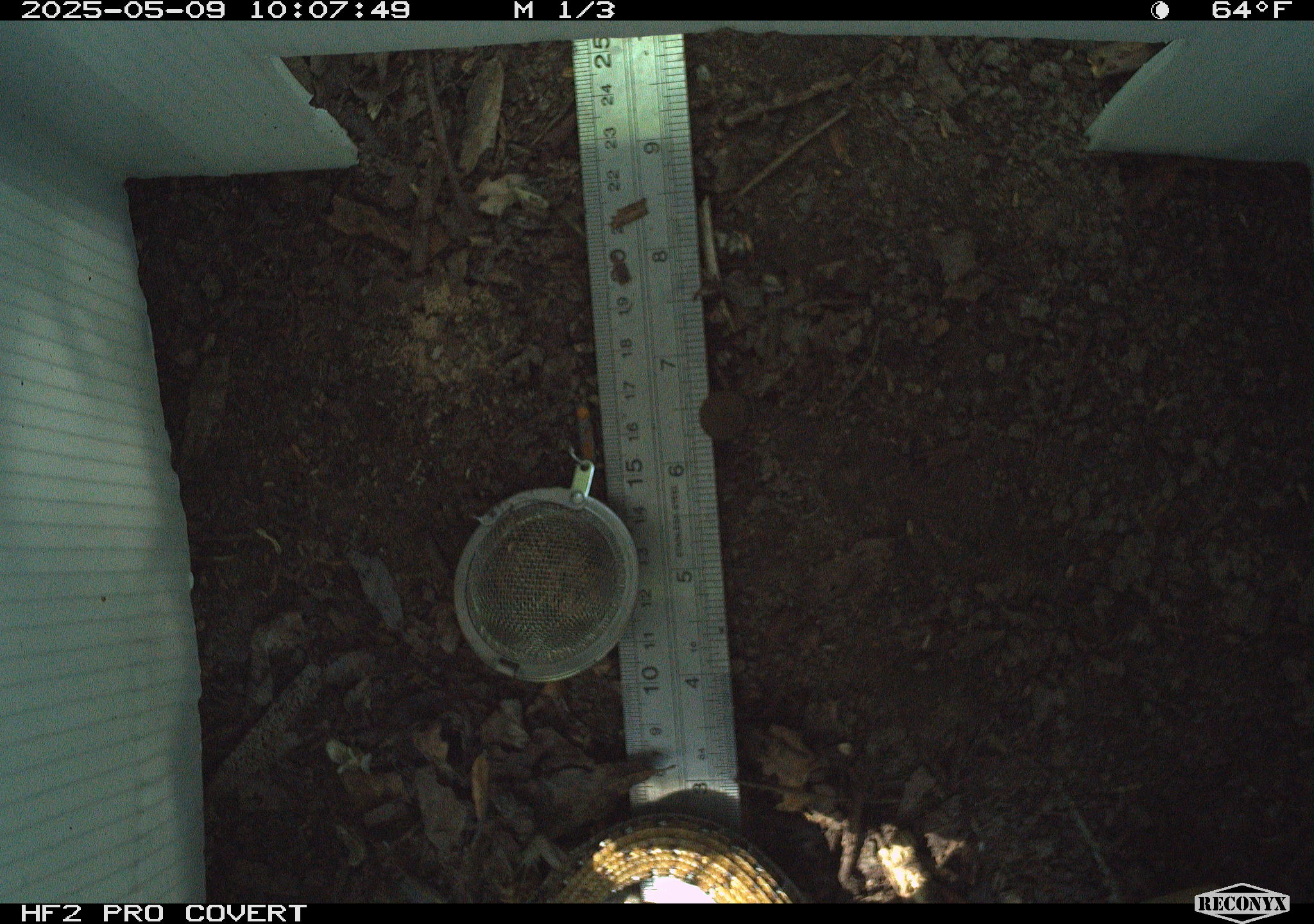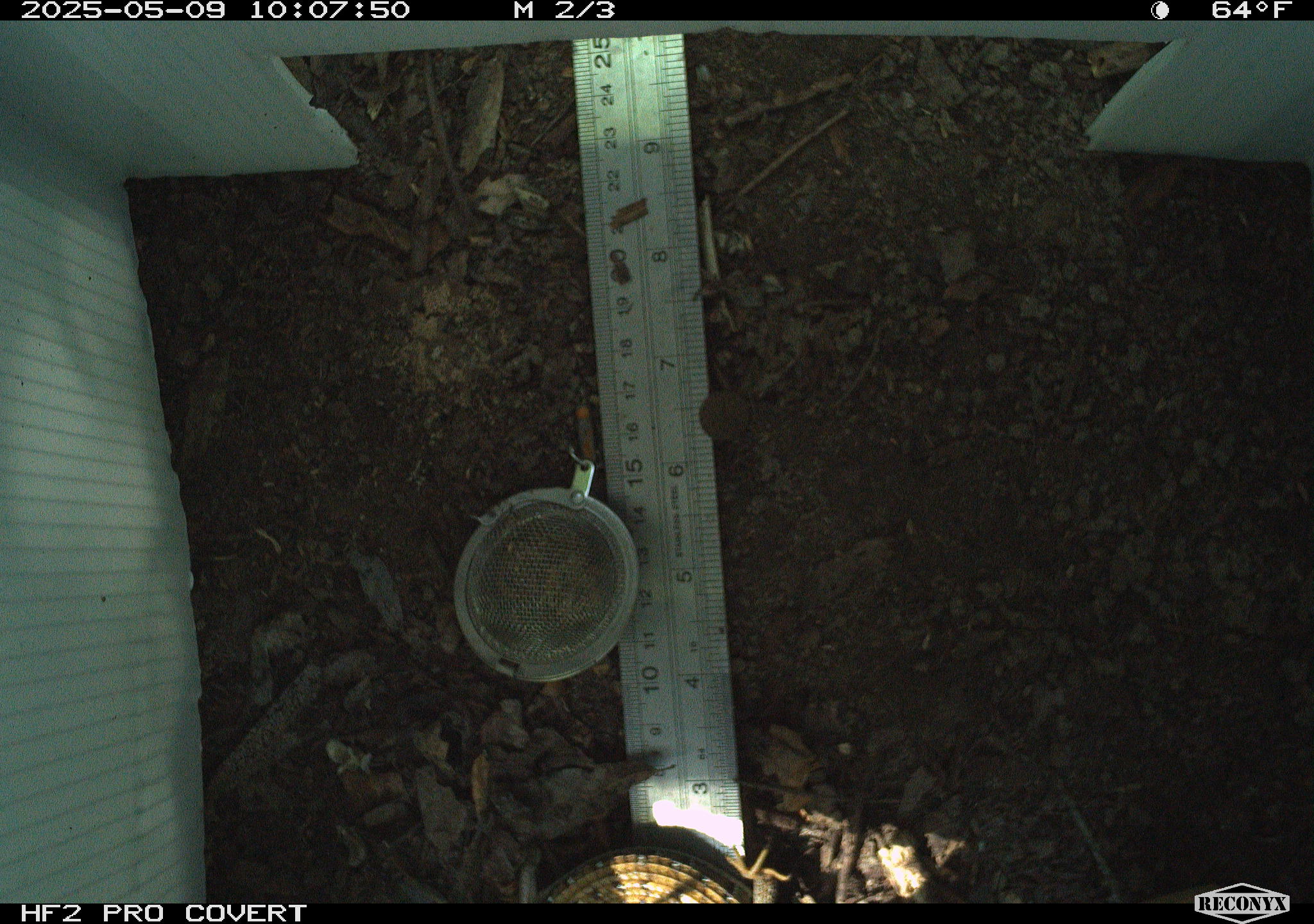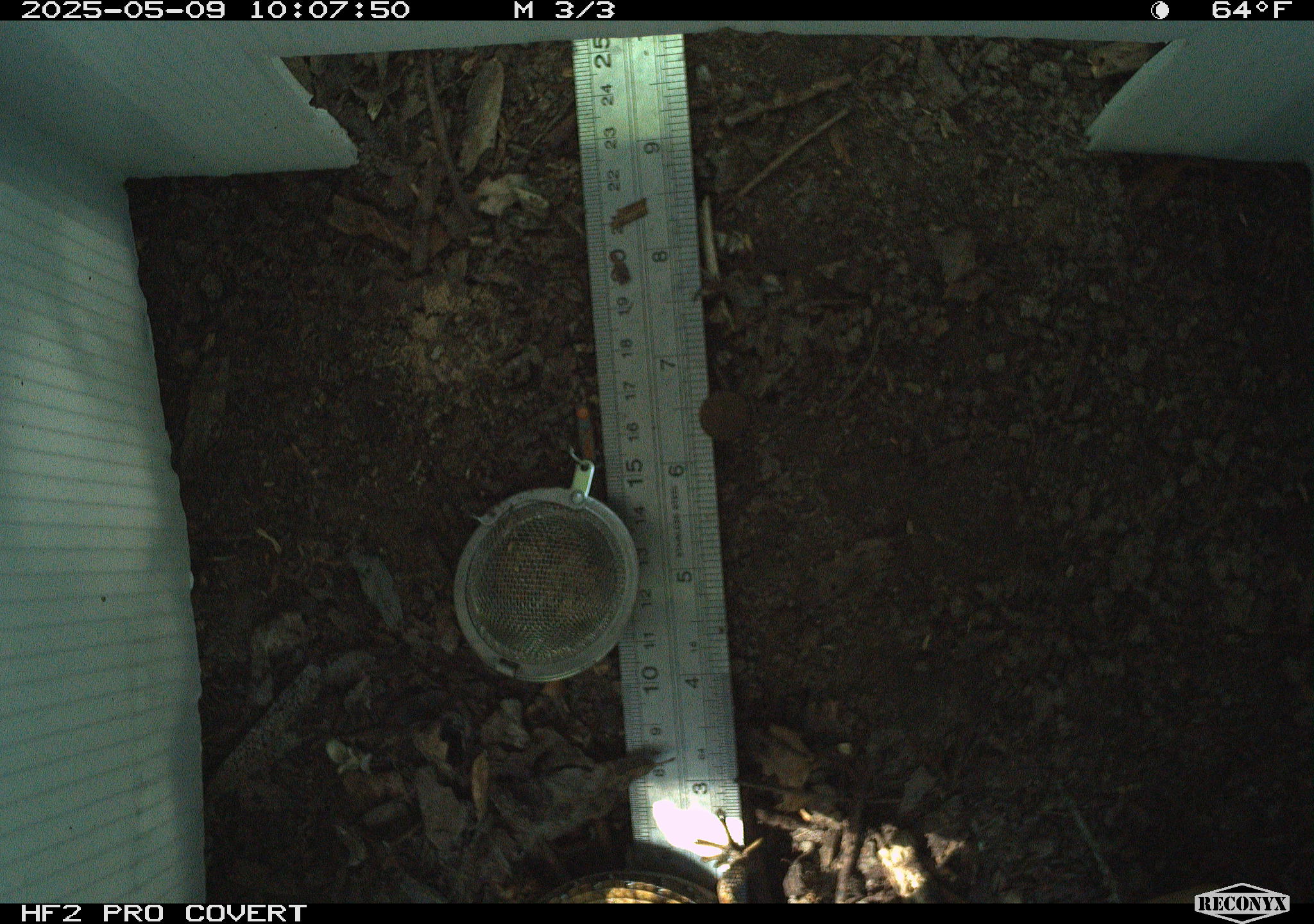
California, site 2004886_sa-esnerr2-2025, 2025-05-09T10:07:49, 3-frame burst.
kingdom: Animalia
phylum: Chordata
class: Reptilia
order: Squamata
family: Anguidae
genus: Elgaria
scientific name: Elgaria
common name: alligator lizards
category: elgaria species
Elgaria species (alligator lizards) (Elgaria).